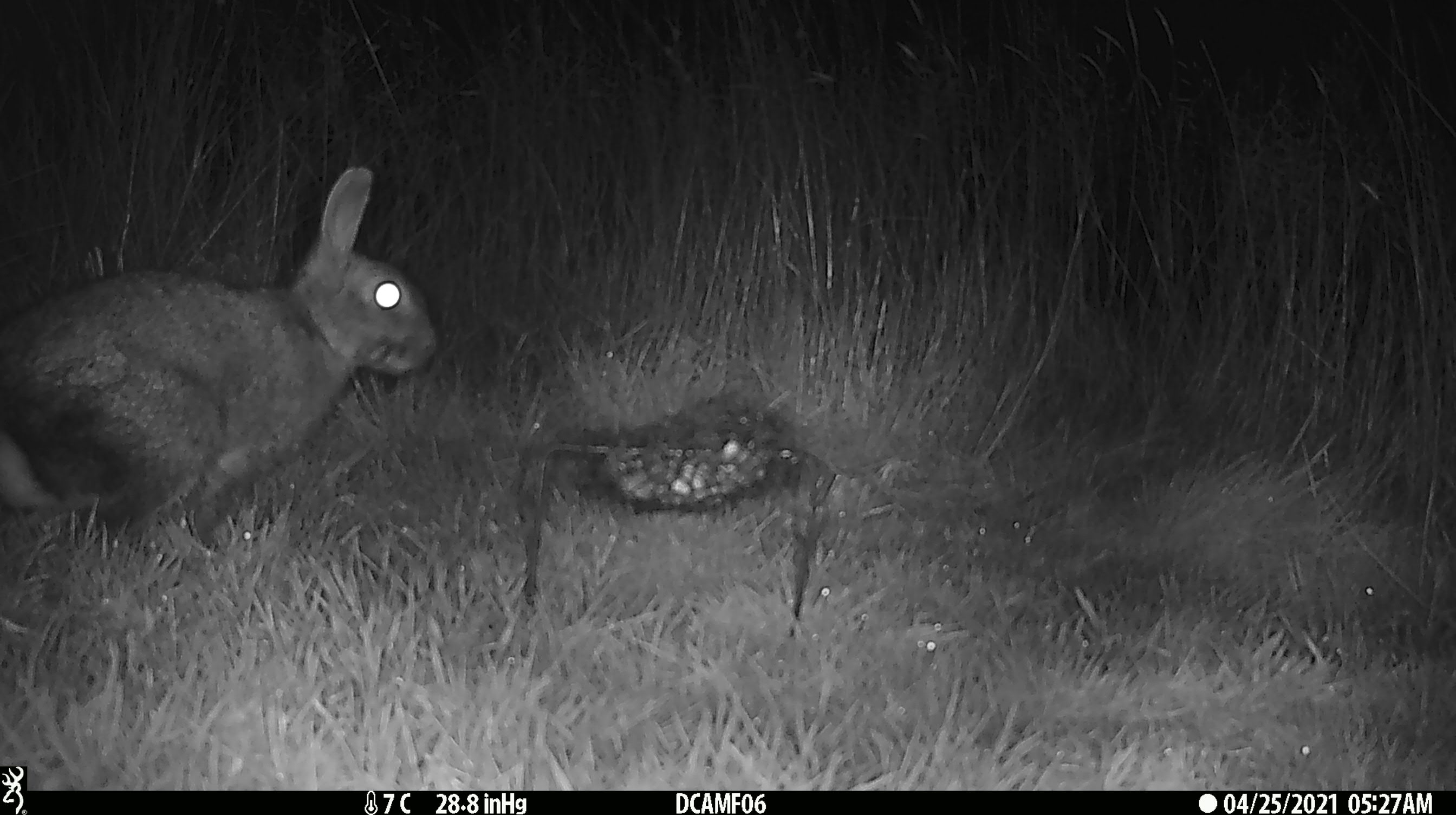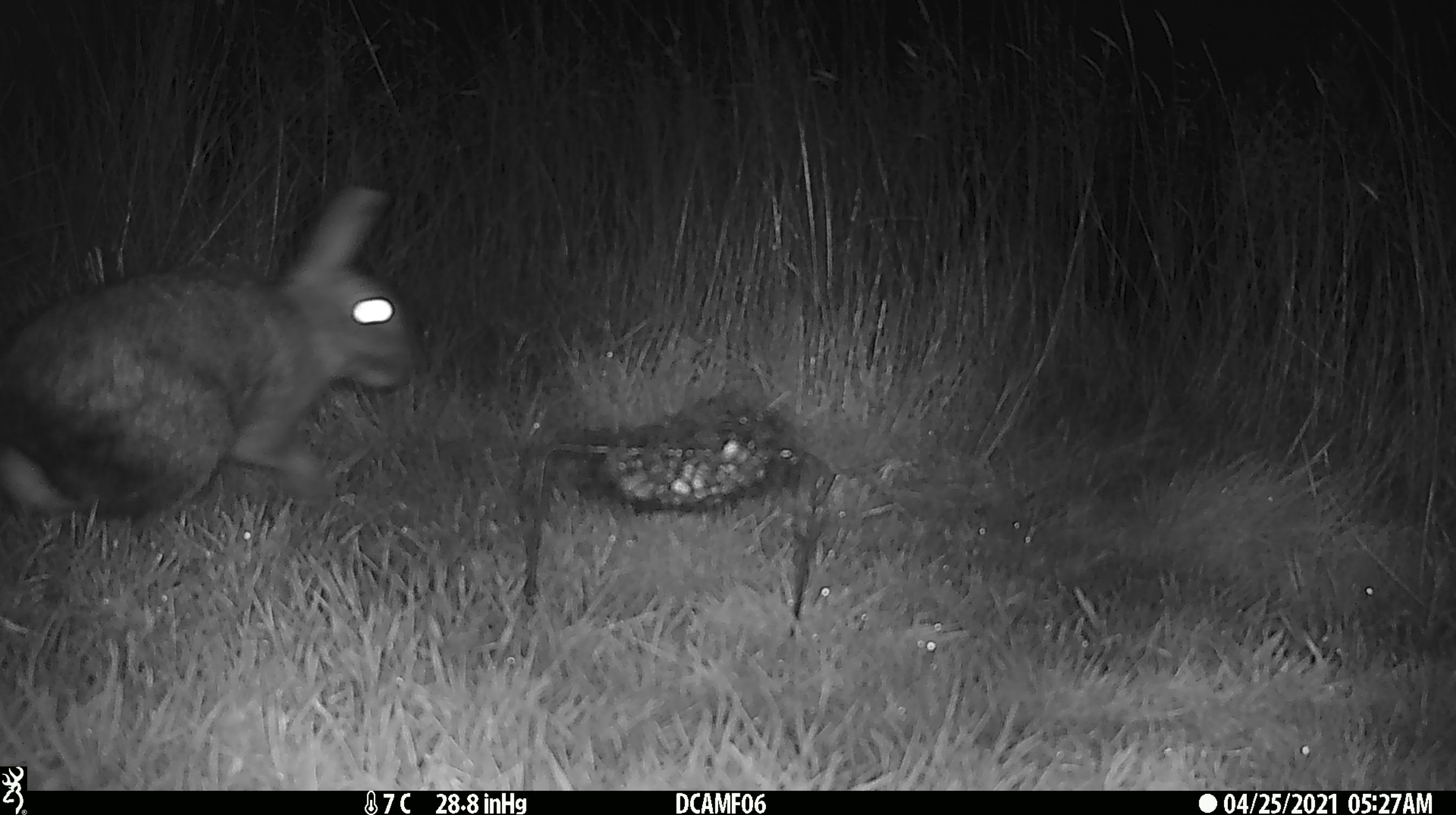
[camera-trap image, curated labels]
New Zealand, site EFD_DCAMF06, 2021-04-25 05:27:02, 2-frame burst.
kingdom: Animalia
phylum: Chordata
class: Mammalia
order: Lagomorpha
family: Leporidae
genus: Oryctolagus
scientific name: Oryctolagus cuniculus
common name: european rabbit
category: rabbit